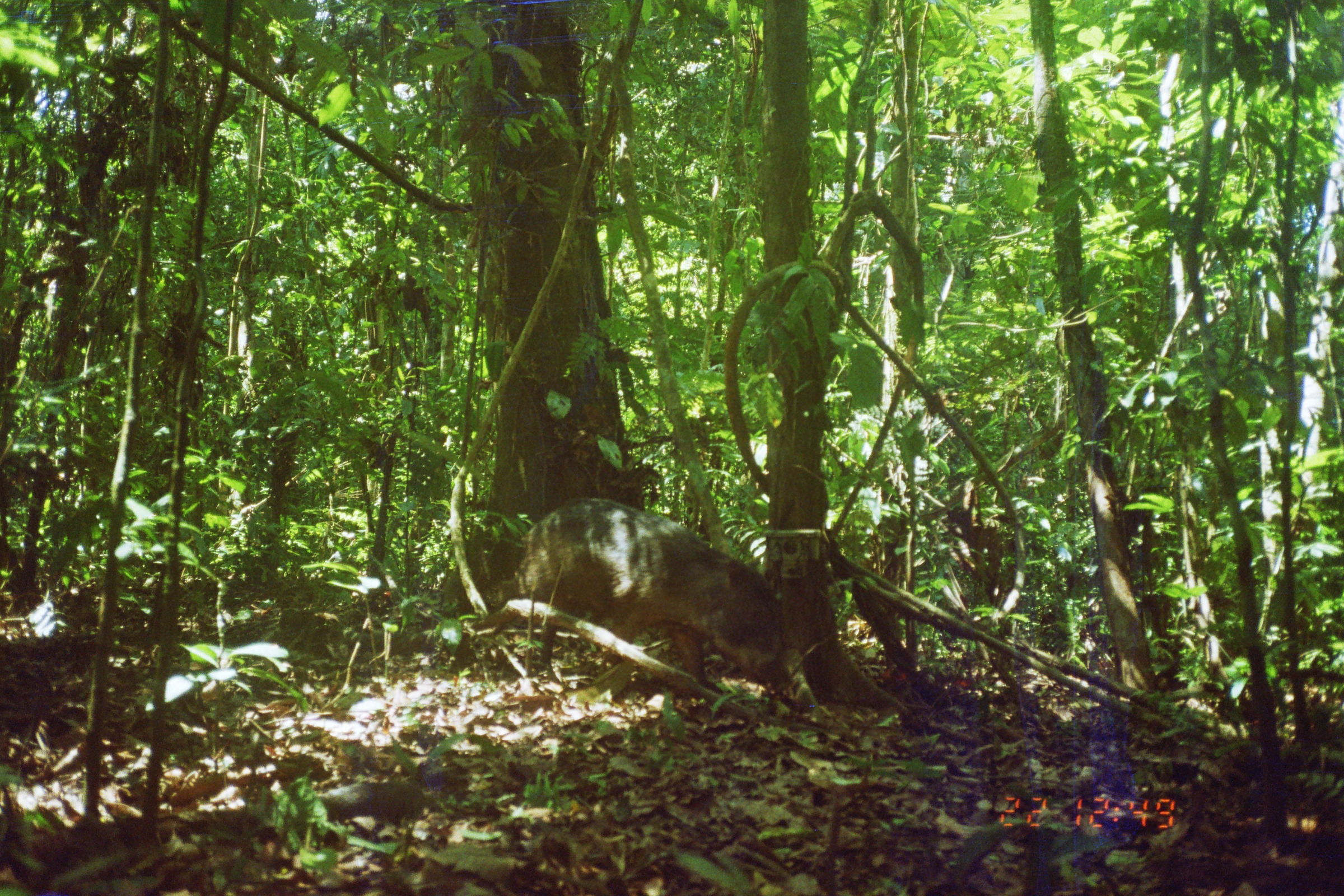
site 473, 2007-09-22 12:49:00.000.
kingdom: Animalia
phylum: Chordata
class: Mammalia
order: Artiodactyla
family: Tayassuidae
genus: Tayassu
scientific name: Tayassu pecari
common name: white-lipped peccary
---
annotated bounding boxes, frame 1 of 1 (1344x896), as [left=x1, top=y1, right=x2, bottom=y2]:
tayassu pecari: [left=519, top=495, right=798, bottom=696]